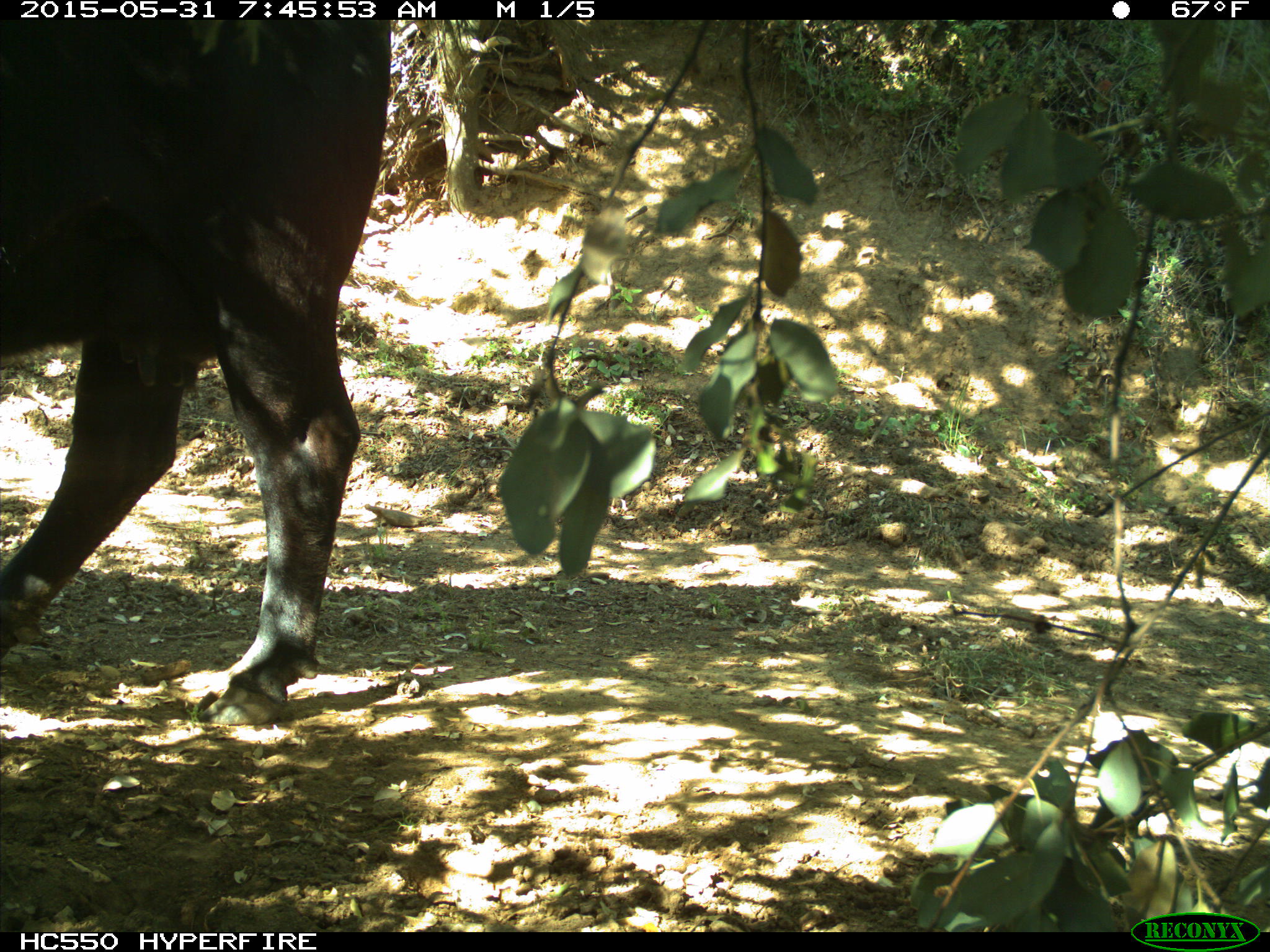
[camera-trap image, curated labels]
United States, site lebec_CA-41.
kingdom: Animalia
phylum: Chordata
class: Mammalia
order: Artiodactyla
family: Bovidae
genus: Bos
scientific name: Bos taurus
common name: domestic cow